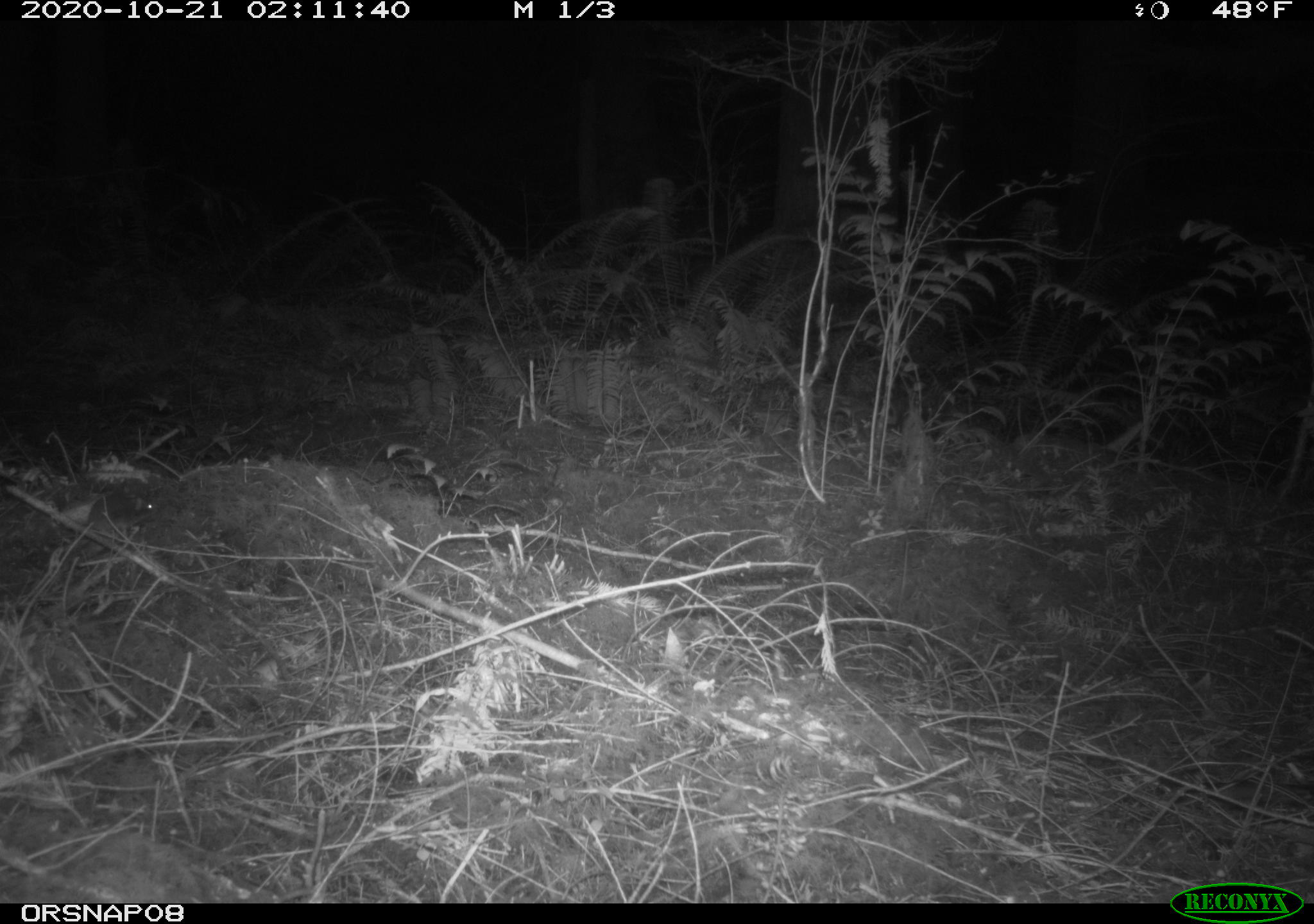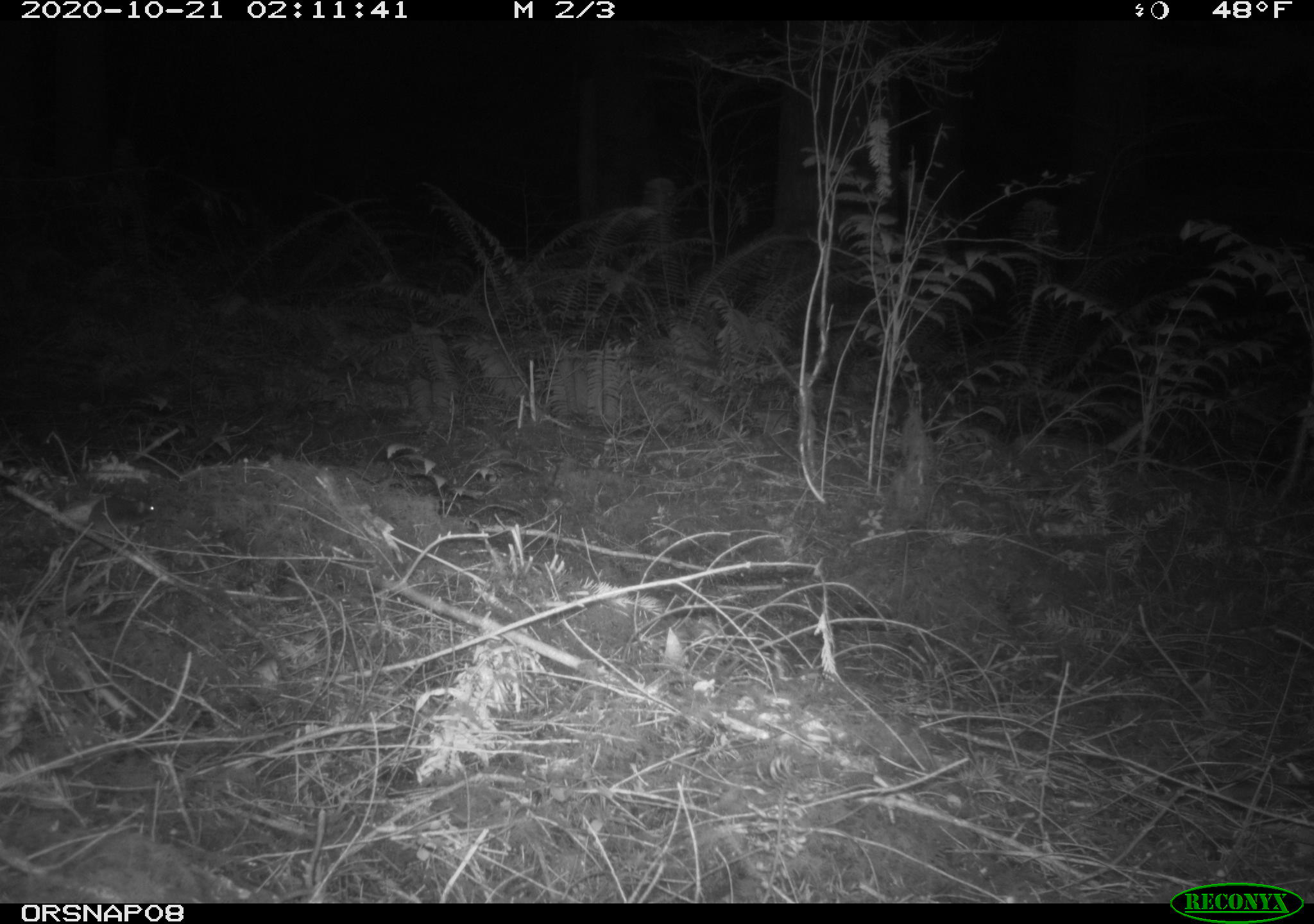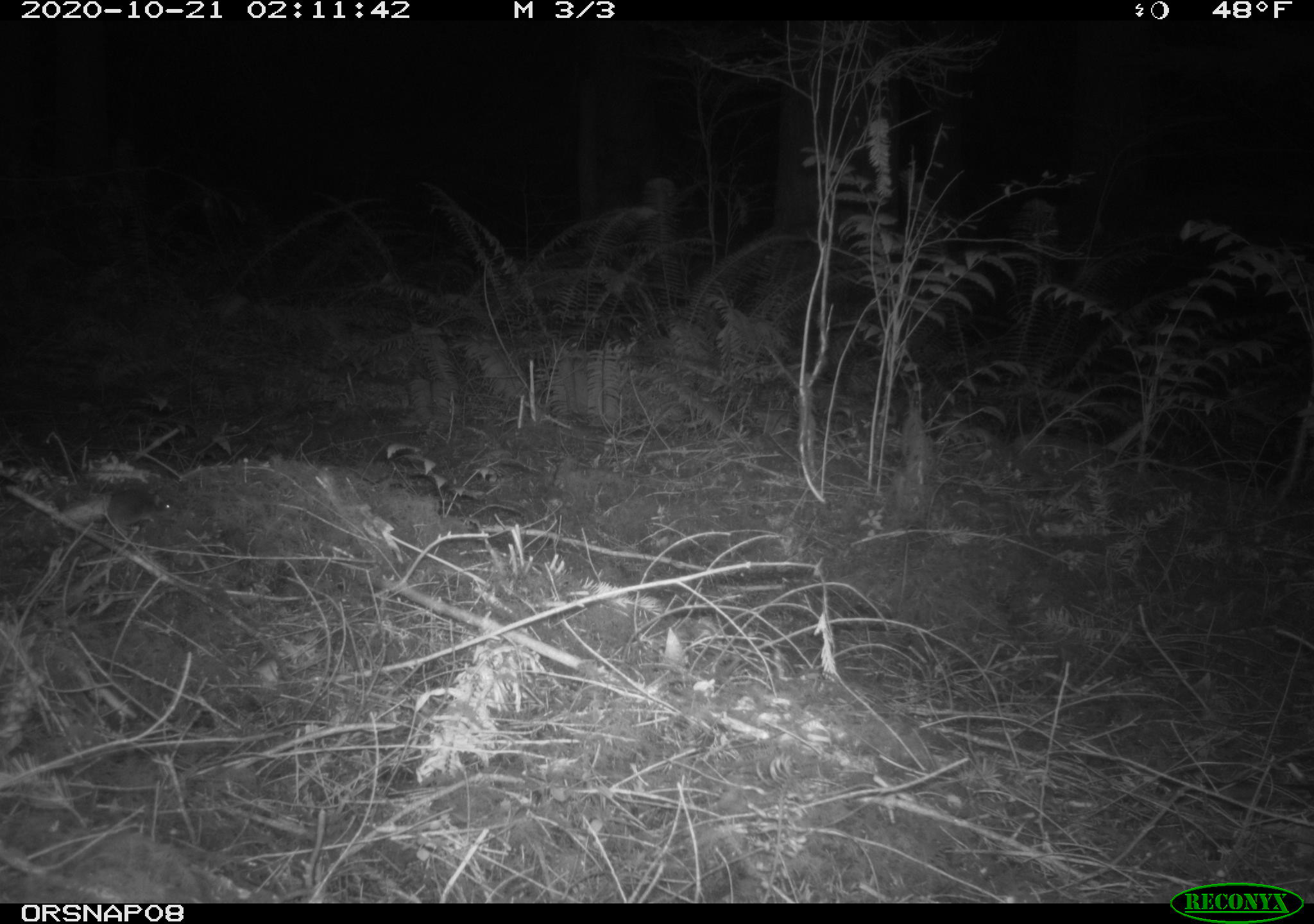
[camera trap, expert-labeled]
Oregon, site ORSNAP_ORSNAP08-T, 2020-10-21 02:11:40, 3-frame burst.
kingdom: Animalia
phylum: Chordata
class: Mammalia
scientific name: Mammalia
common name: small mammal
Small mammal (Mammalia).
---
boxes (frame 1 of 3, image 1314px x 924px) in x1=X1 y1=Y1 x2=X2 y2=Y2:
small mammal: x1=79 y1=488 x2=163 y2=541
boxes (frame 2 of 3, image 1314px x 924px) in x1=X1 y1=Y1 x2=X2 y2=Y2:
small mammal: x1=64 y1=475 x2=176 y2=549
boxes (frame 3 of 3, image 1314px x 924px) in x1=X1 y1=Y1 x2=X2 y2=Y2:
small mammal: x1=82 y1=467 x2=191 y2=554